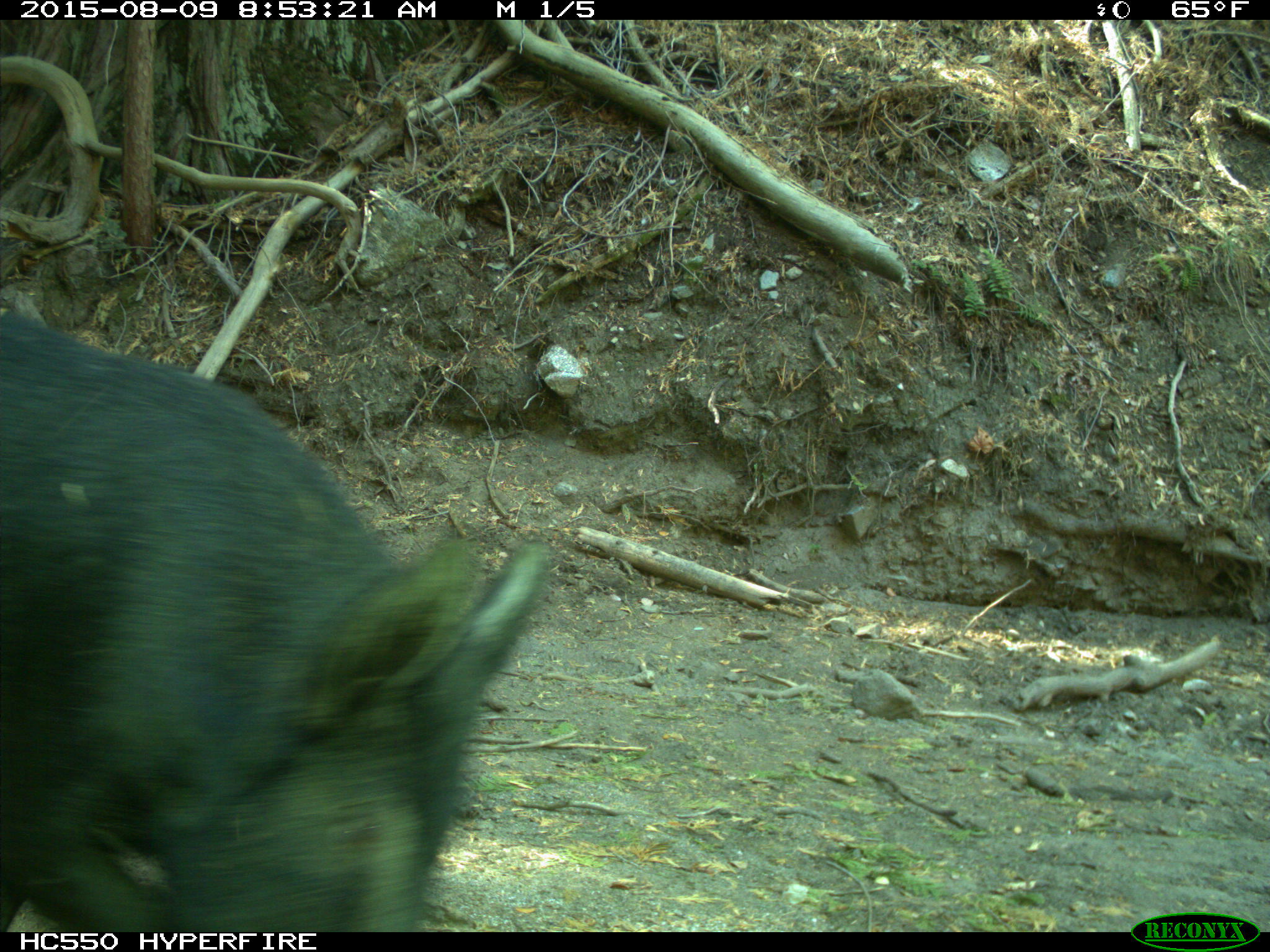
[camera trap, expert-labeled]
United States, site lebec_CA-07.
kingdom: Animalia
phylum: Chordata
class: Mammalia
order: Artiodactyla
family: Suidae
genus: Sus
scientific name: Sus scrofa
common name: wild boar